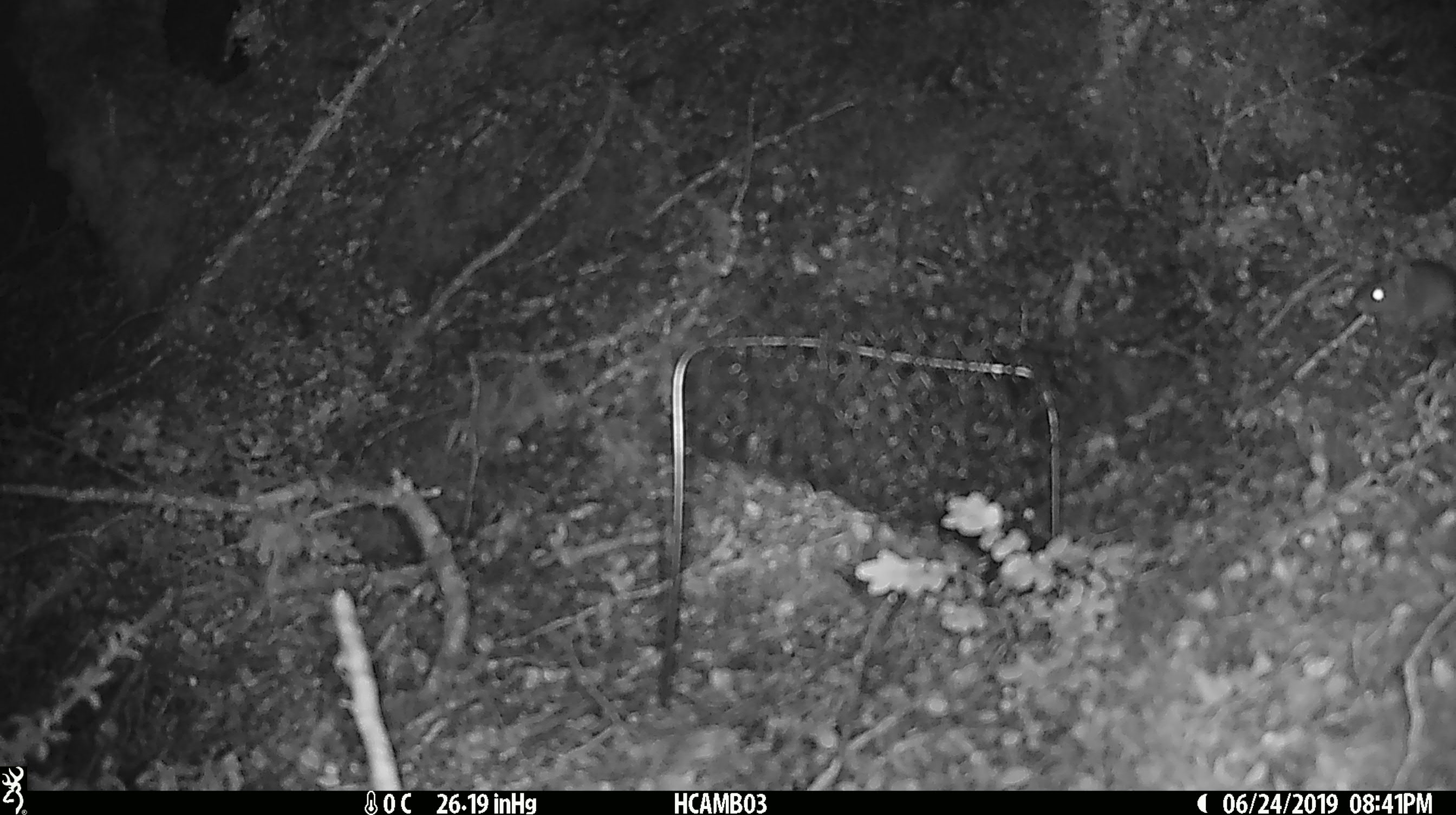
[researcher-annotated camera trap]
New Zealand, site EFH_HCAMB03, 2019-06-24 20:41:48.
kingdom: Animalia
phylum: Chordata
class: Mammalia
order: Rodentia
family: Muridae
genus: Mus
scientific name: Mus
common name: mouse